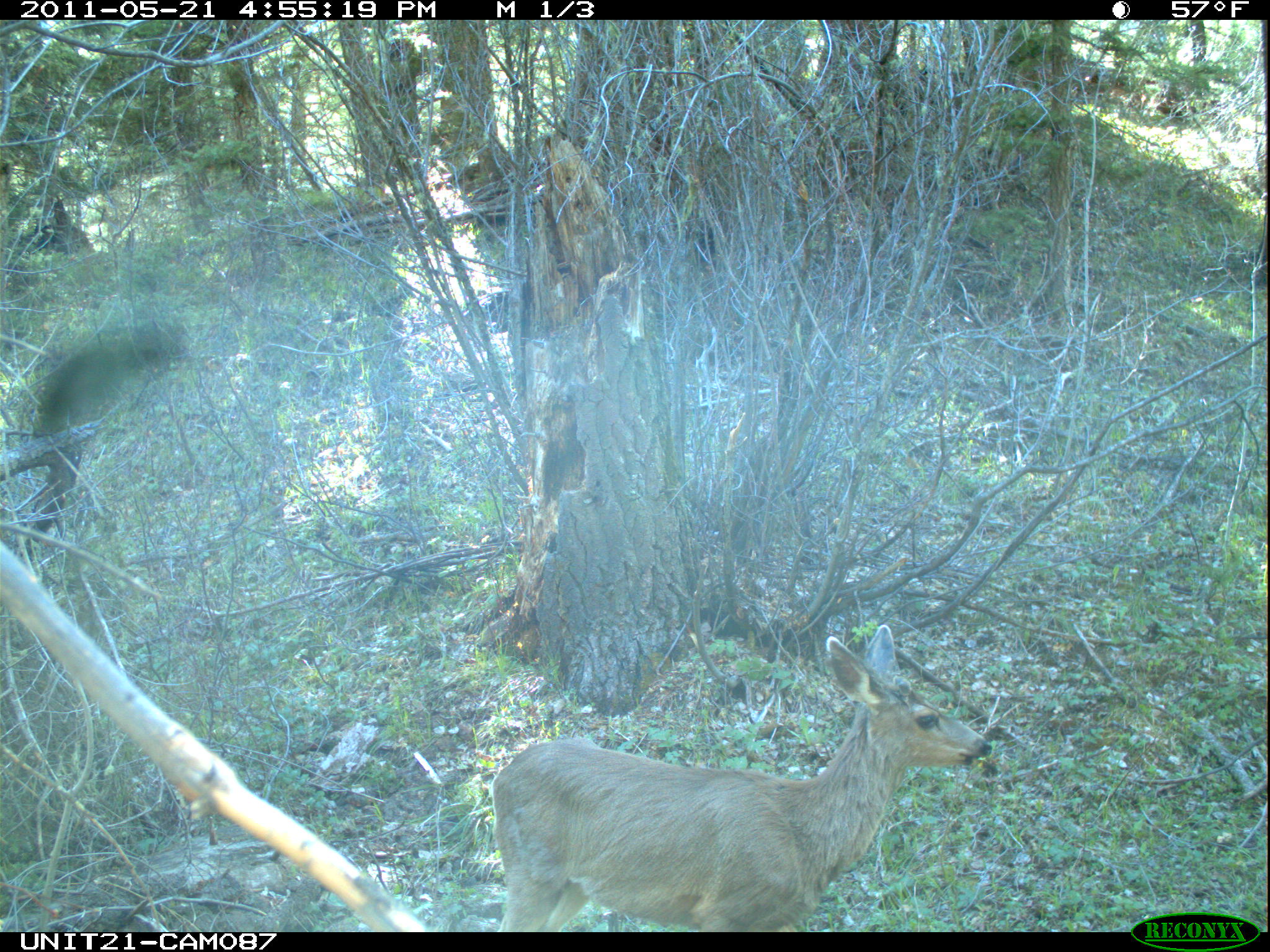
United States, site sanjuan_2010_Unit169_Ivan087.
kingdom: Animalia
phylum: Chordata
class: Mammalia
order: Artiodactyla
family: Cervidae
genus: Odocoileus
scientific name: Odocoileus hemionus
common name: mule deer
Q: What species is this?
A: Odocoileus hemionus (mule deer).